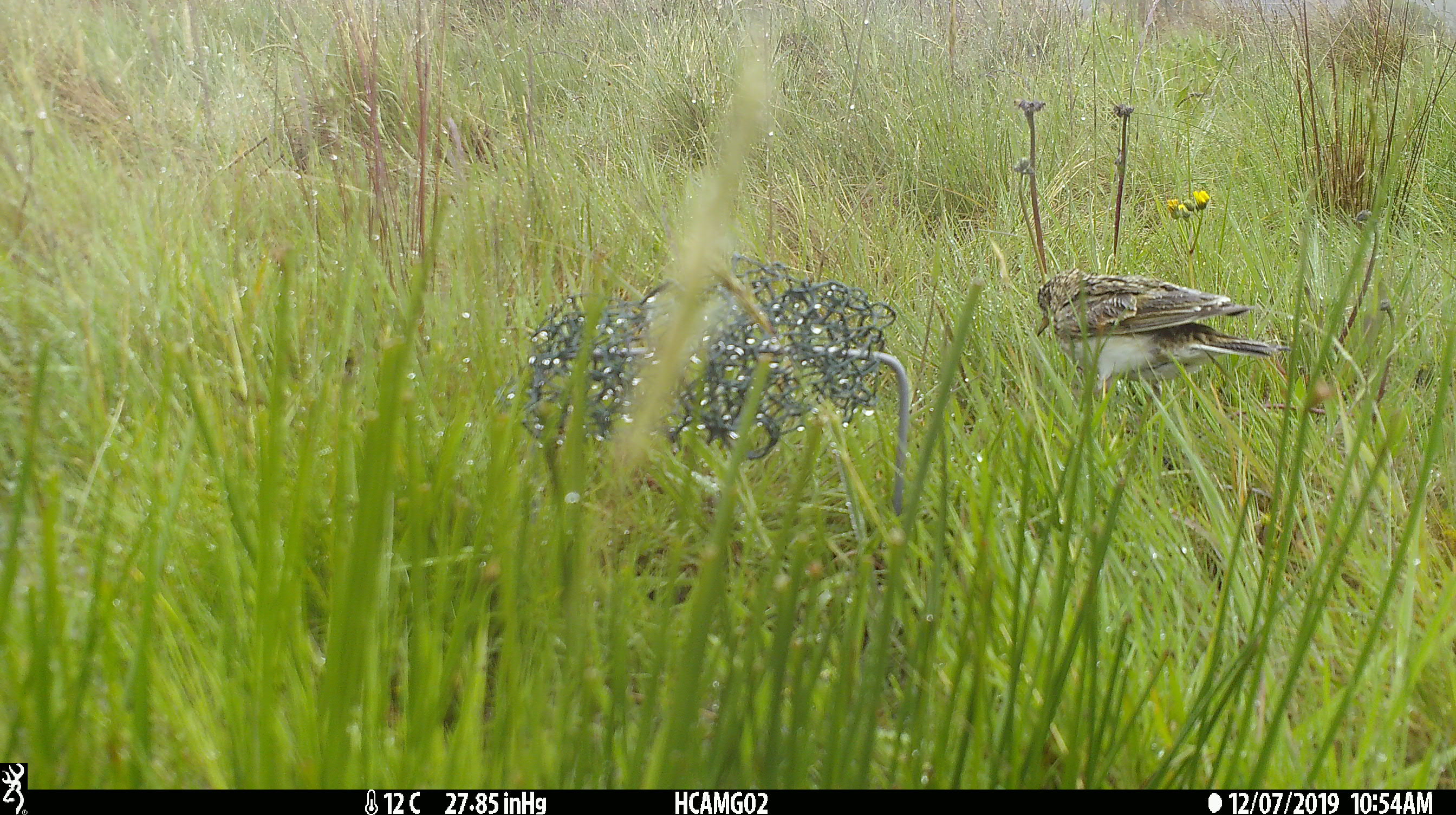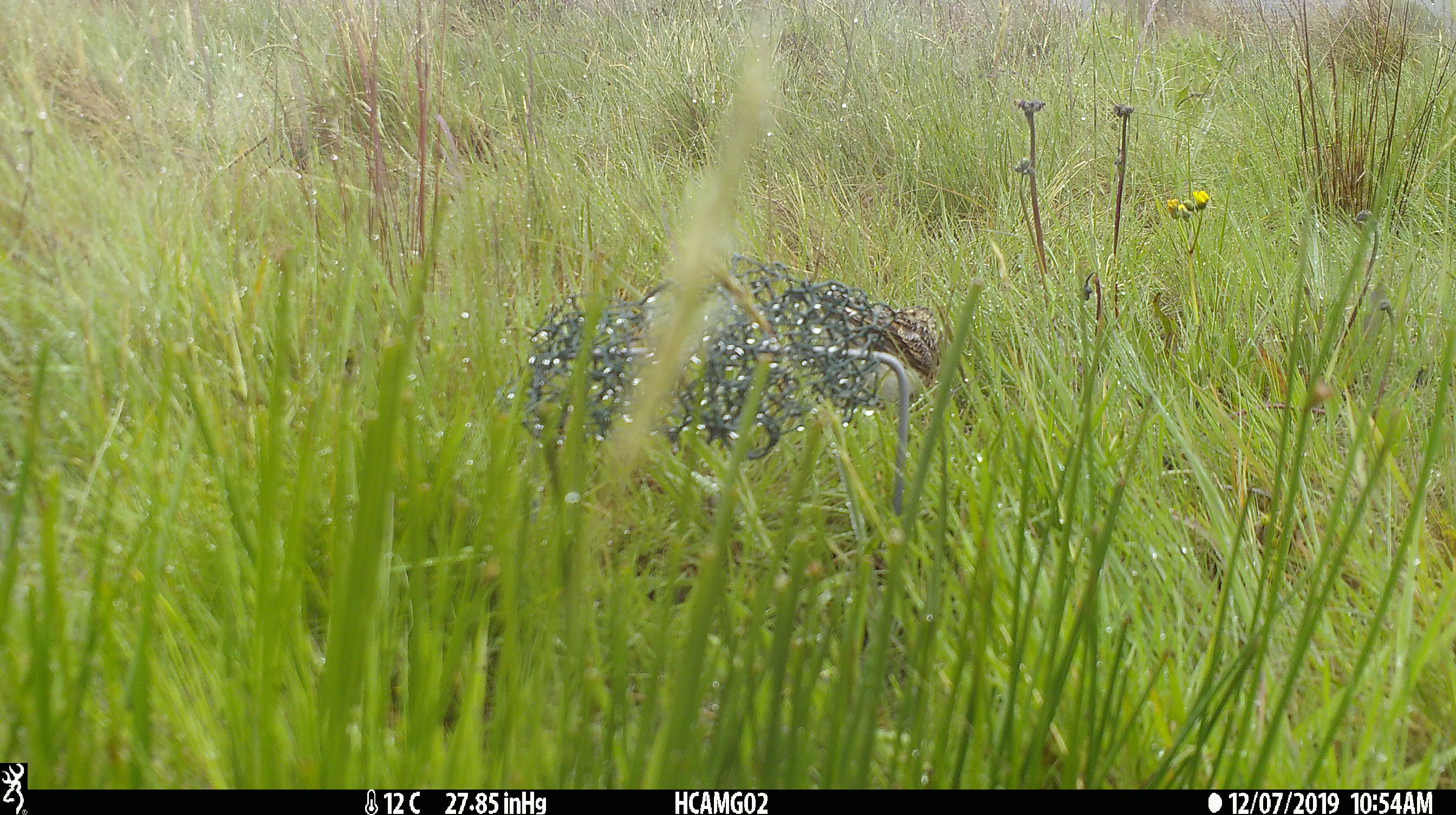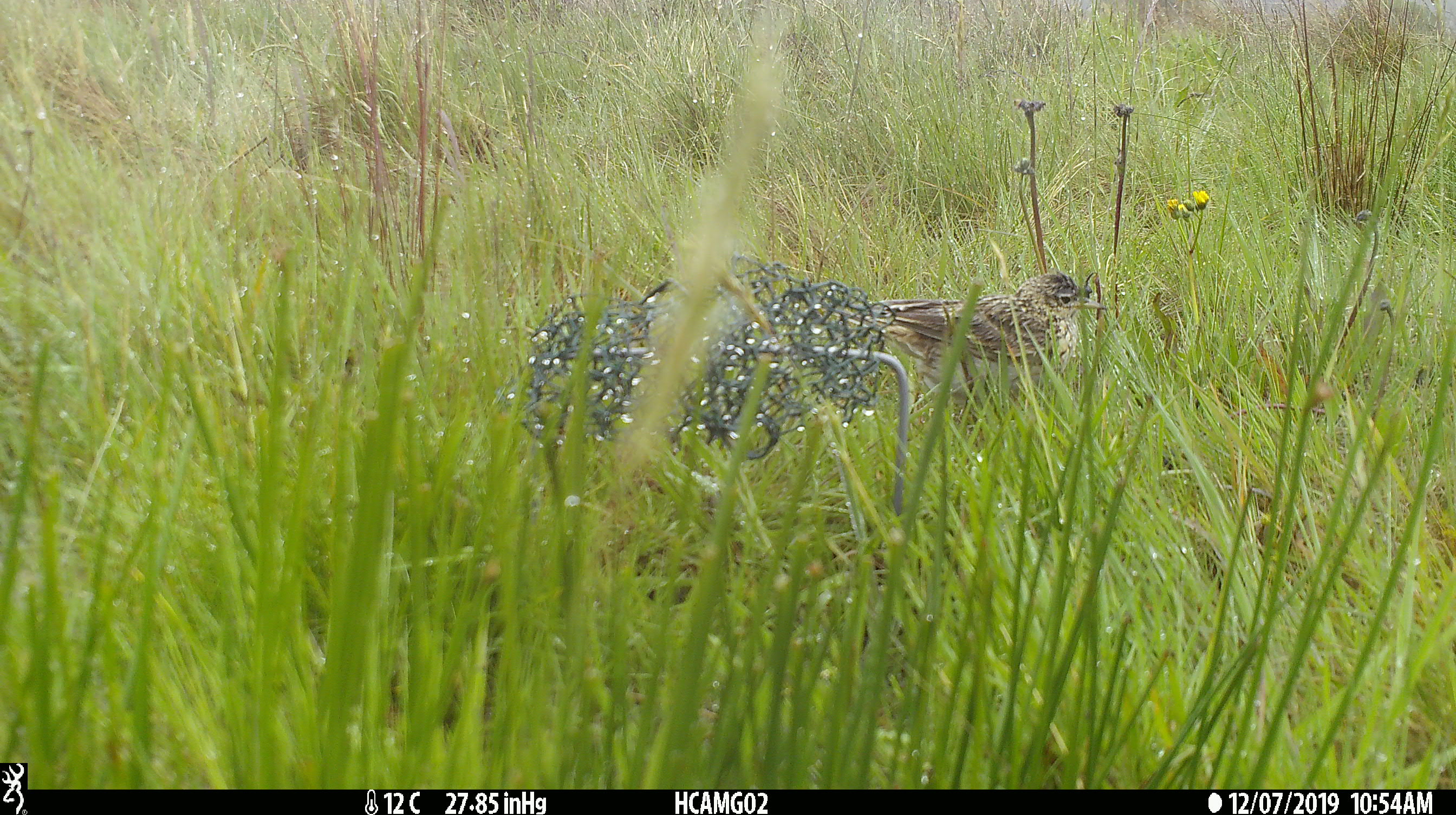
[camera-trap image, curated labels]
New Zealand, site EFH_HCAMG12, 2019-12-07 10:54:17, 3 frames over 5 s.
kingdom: Animalia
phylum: Chordata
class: Aves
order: Passeriformes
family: Motacillidae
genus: Anthus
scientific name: Anthus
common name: pipit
Pipit (Anthus).